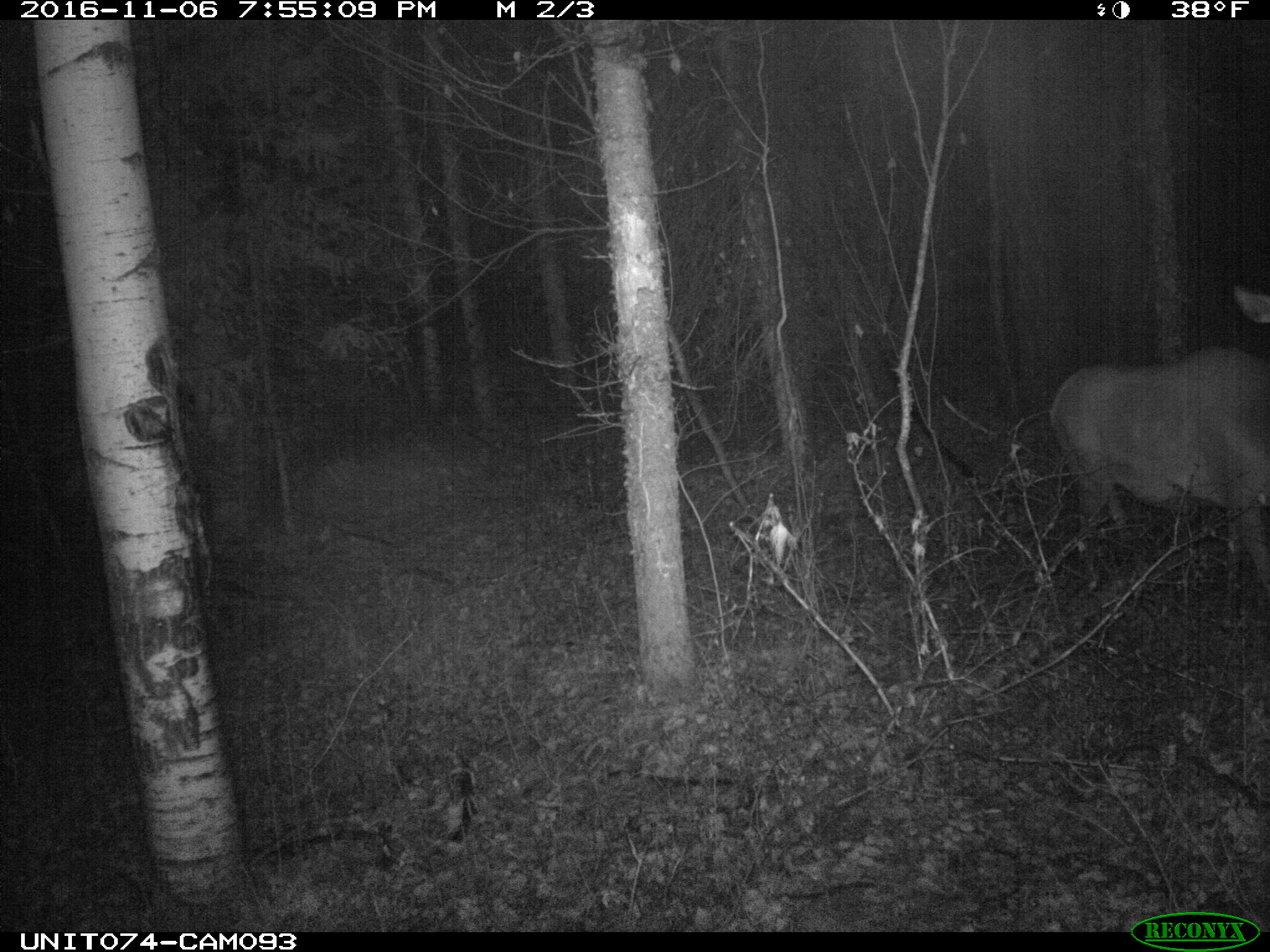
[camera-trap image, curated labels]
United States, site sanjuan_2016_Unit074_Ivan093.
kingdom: Animalia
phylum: Chordata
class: Mammalia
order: Artiodactyla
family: Cervidae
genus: Cervus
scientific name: Cervus elaphus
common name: red deer